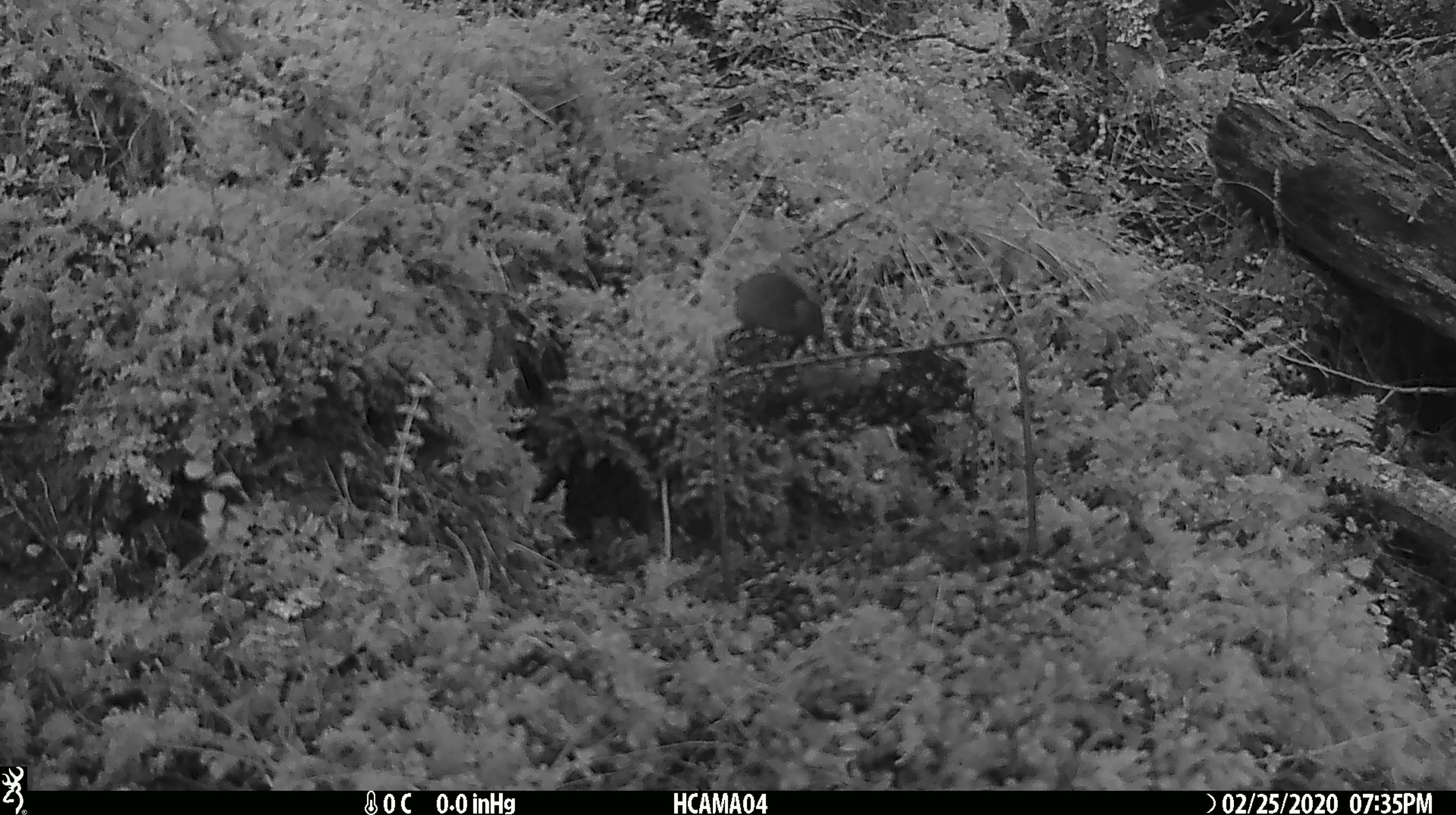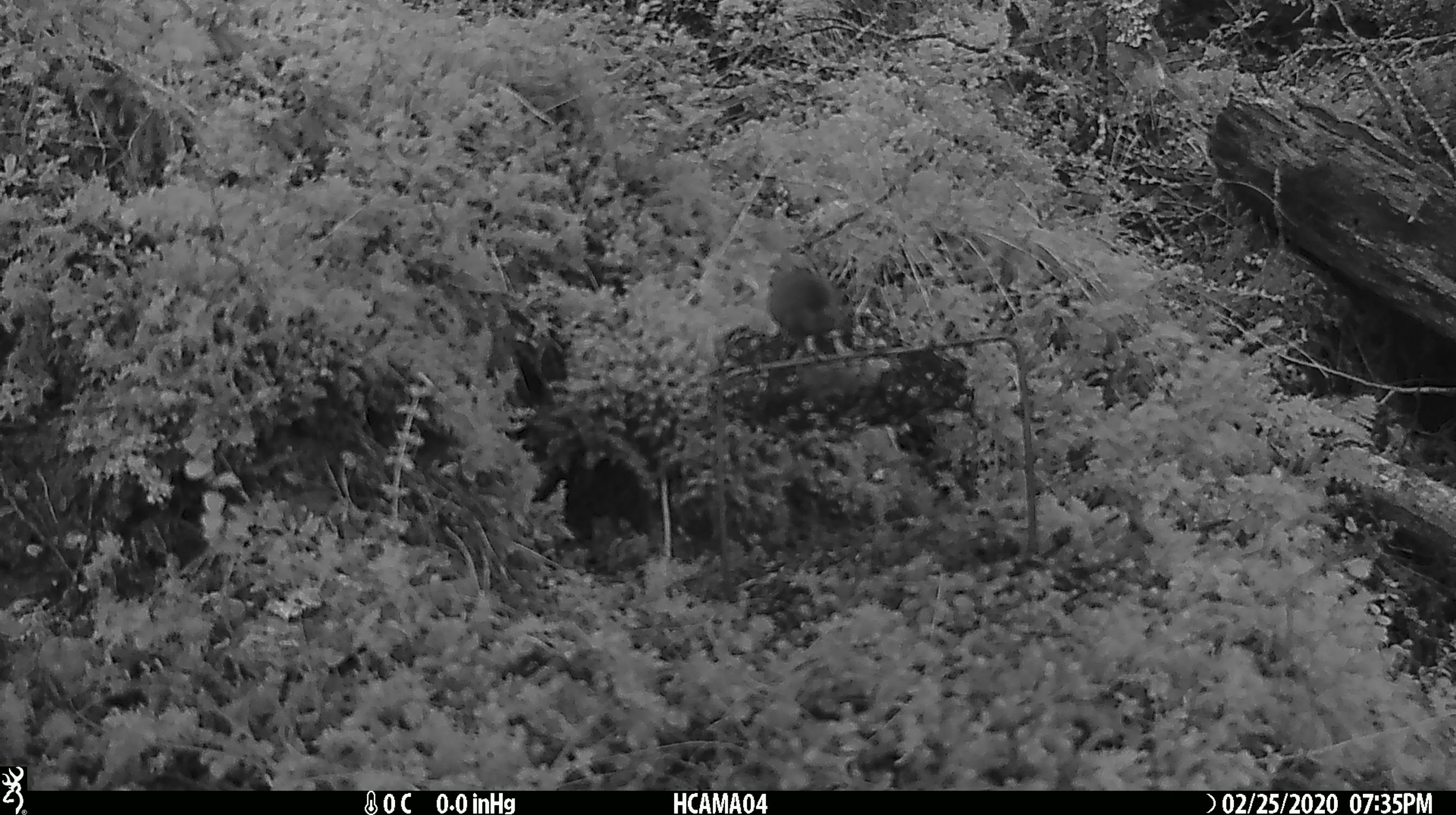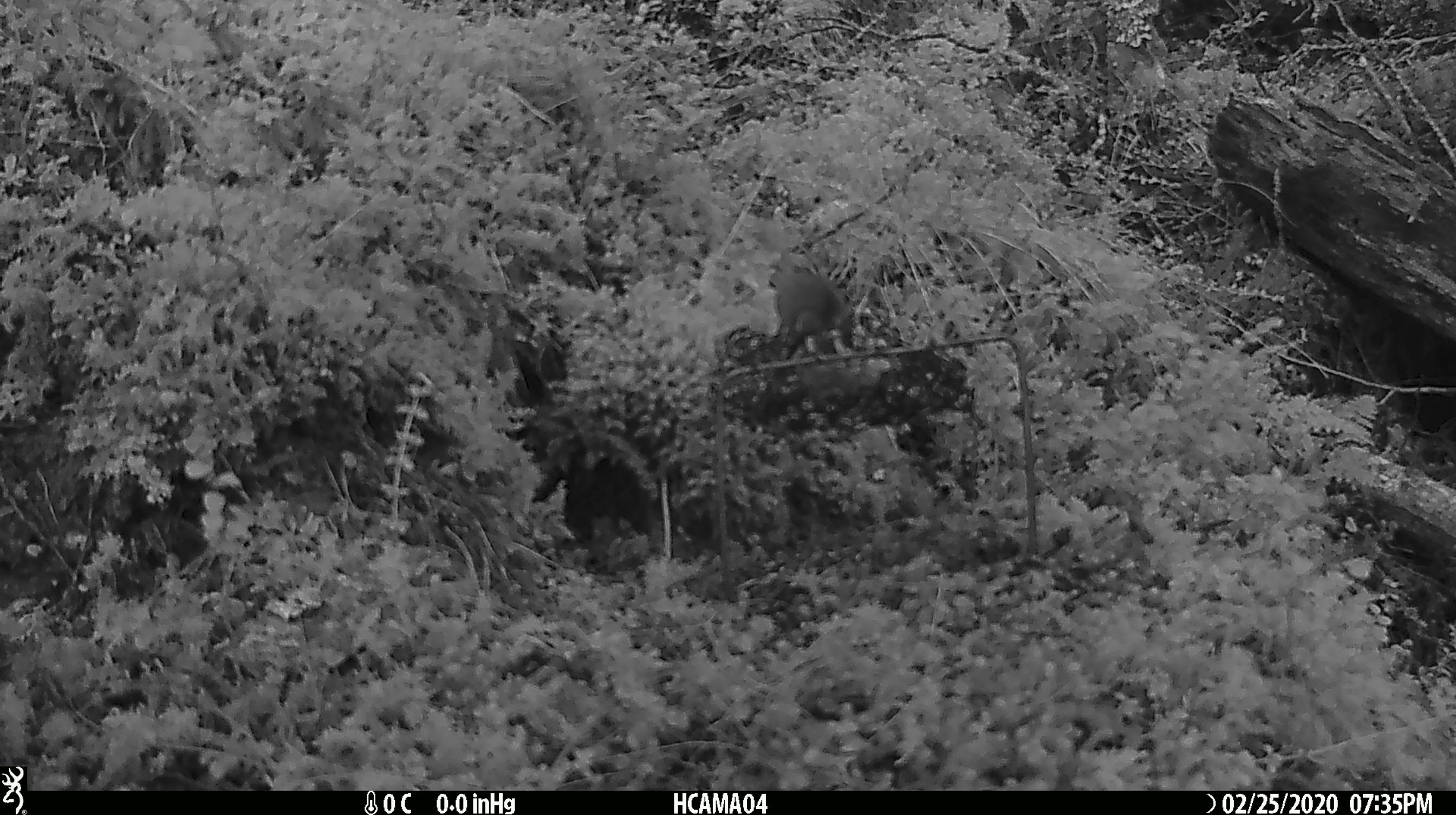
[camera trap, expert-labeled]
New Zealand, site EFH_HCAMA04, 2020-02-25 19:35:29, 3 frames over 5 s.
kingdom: Animalia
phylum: Chordata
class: Mammalia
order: Rodentia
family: Muridae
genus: Mus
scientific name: Mus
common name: mouse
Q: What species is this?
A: Mouse (Mus).